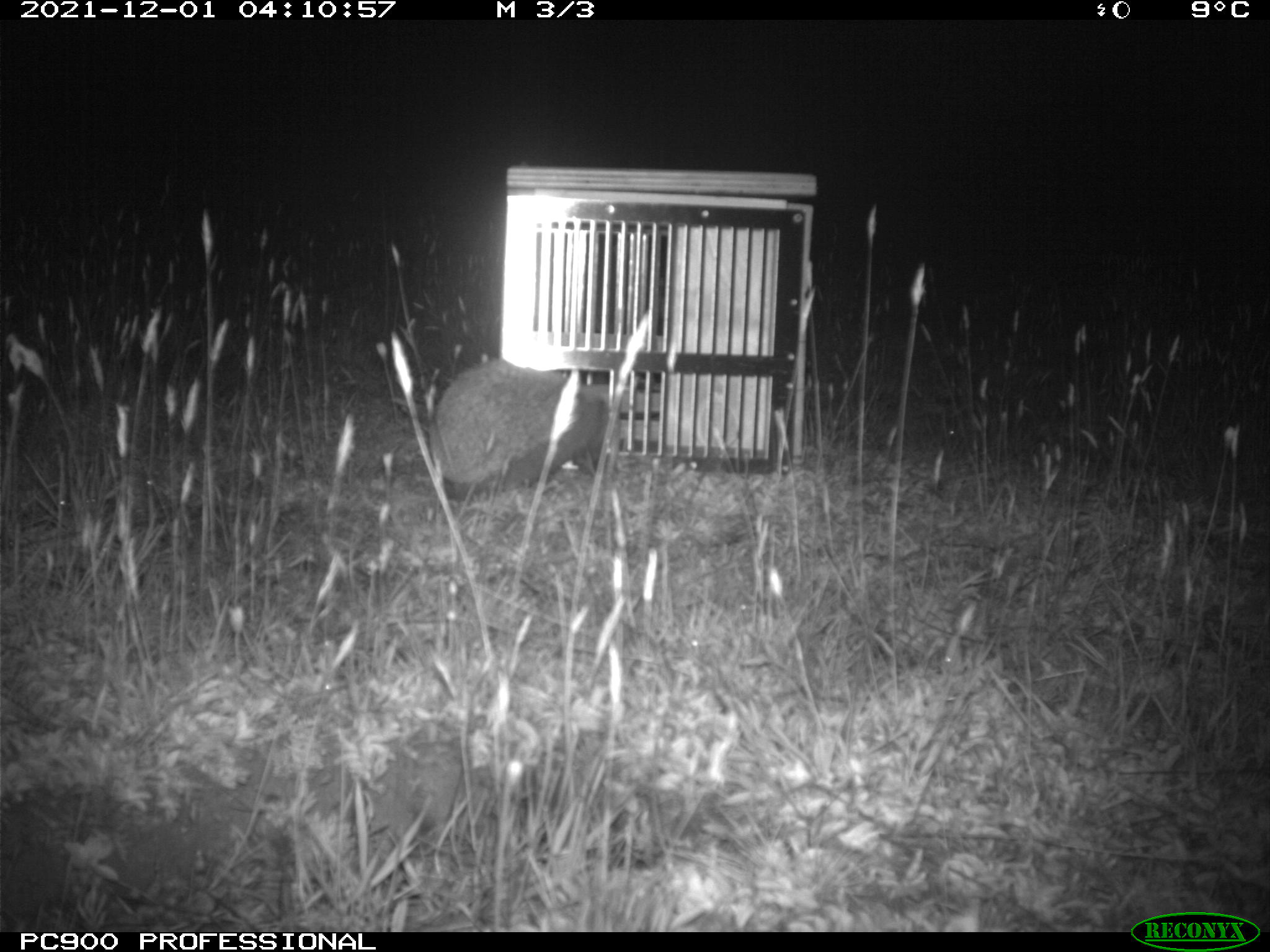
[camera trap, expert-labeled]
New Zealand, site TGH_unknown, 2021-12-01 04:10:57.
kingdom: Animalia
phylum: Chordata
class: Mammalia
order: Eulipotyphla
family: Erinaceidae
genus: Erinaceus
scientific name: Erinaceus europaeus europaeus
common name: european hedgehog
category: hedgehog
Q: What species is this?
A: Hedgehog (european hedgehog) (Erinaceus europaeus europaeus).